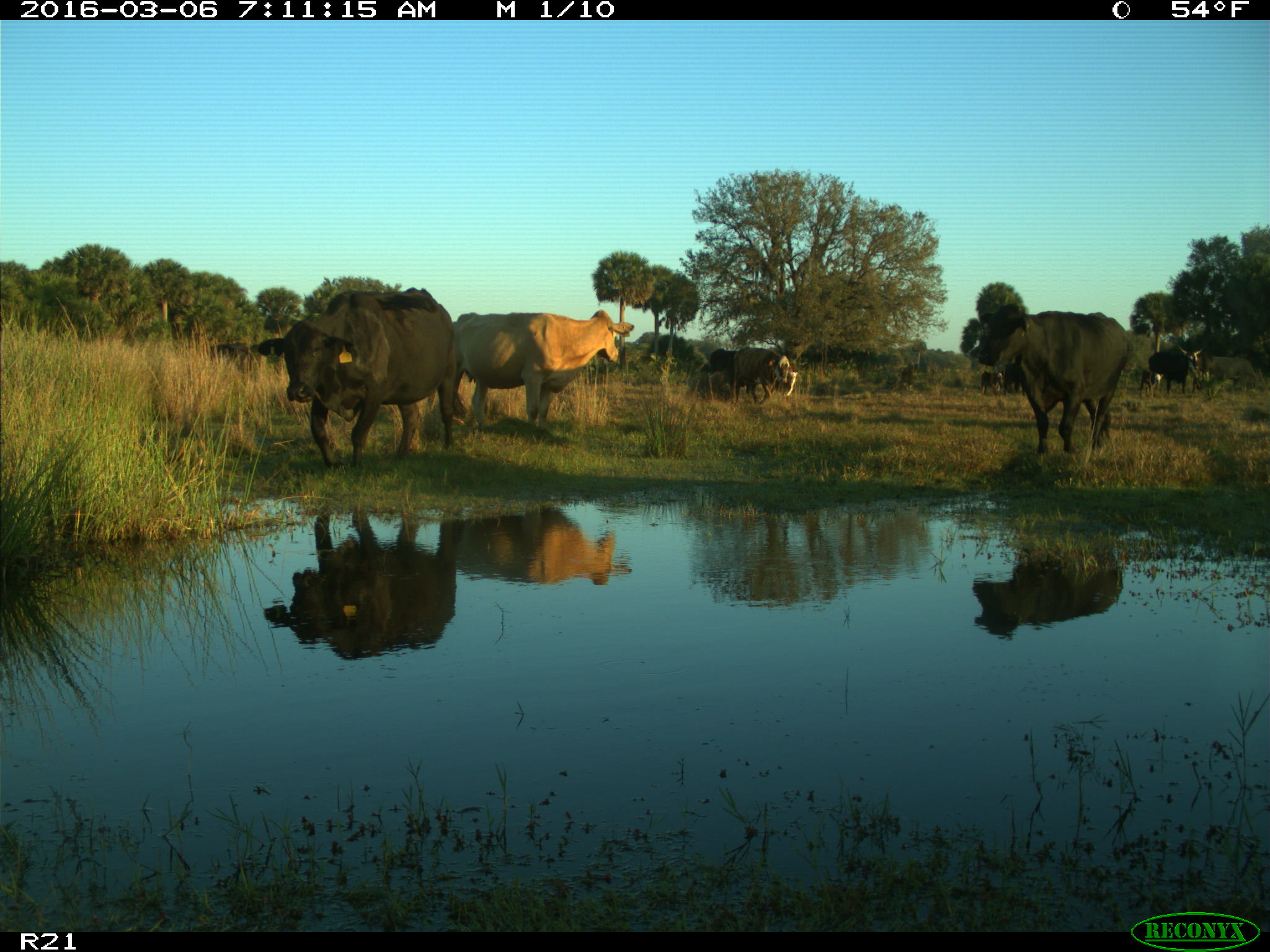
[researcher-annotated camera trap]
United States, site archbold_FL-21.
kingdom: Animalia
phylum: Chordata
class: Mammalia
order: Artiodactyla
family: Bovidae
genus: Bos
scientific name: Bos taurus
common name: domestic cow